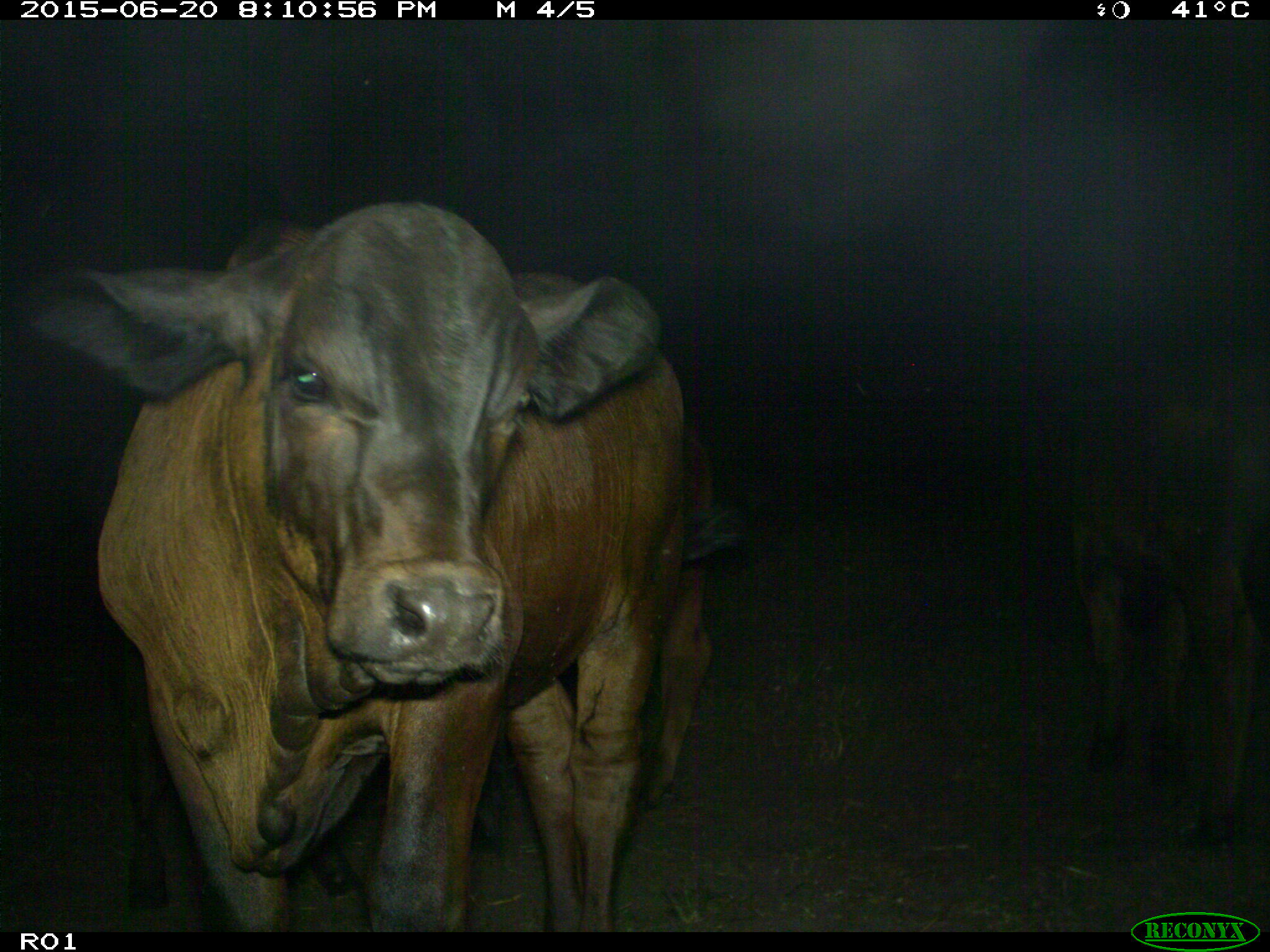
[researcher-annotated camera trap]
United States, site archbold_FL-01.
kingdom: Animalia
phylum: Chordata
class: Mammalia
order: Artiodactyla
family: Bovidae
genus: Bos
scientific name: Bos taurus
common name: domestic cow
Bos taurus (domestic cow).